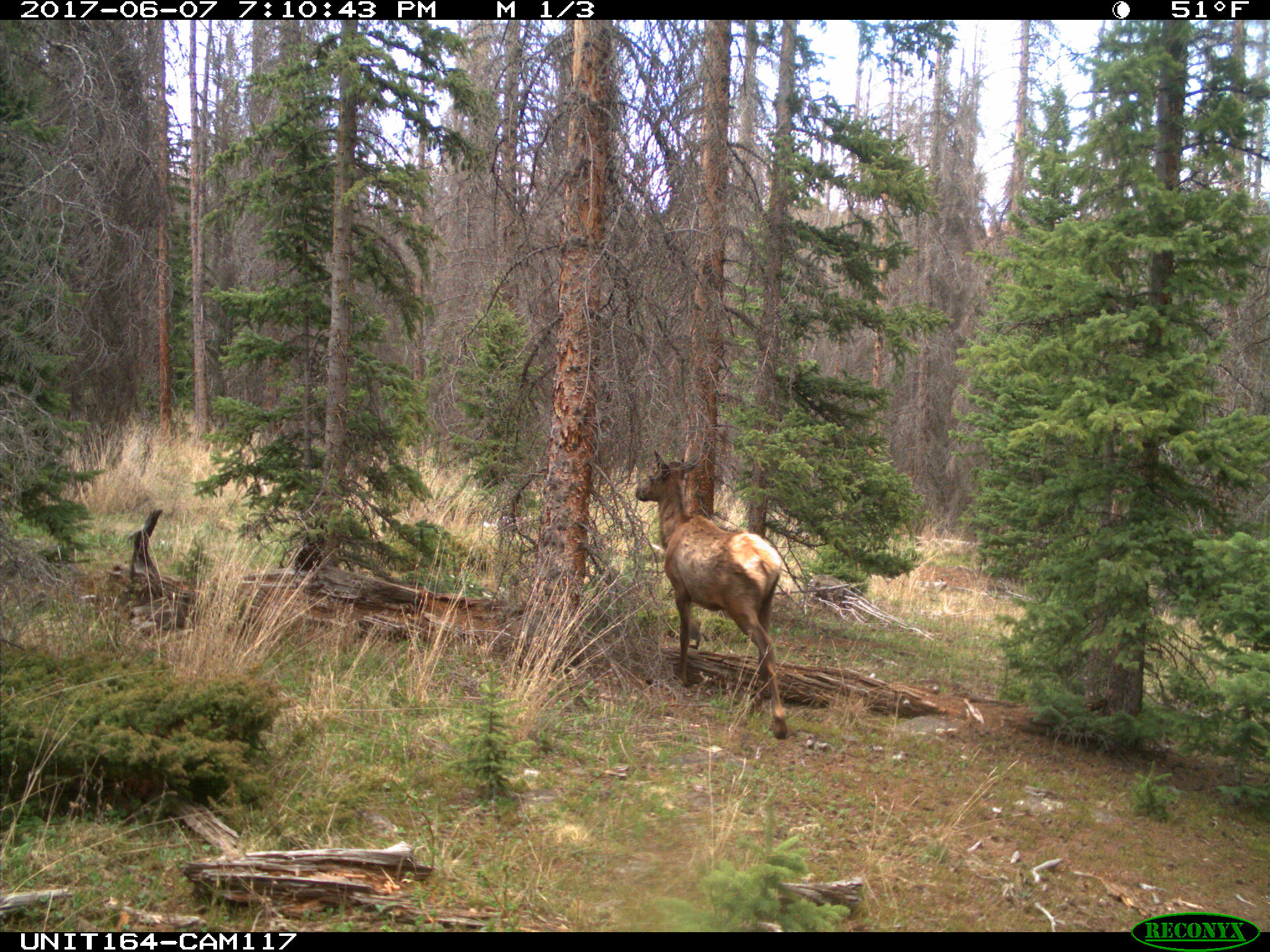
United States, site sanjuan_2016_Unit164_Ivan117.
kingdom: Animalia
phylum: Chordata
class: Mammalia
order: Artiodactyla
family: Cervidae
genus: Cervus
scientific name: Cervus elaphus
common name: red deer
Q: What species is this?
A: Cervus elaphus (red deer).